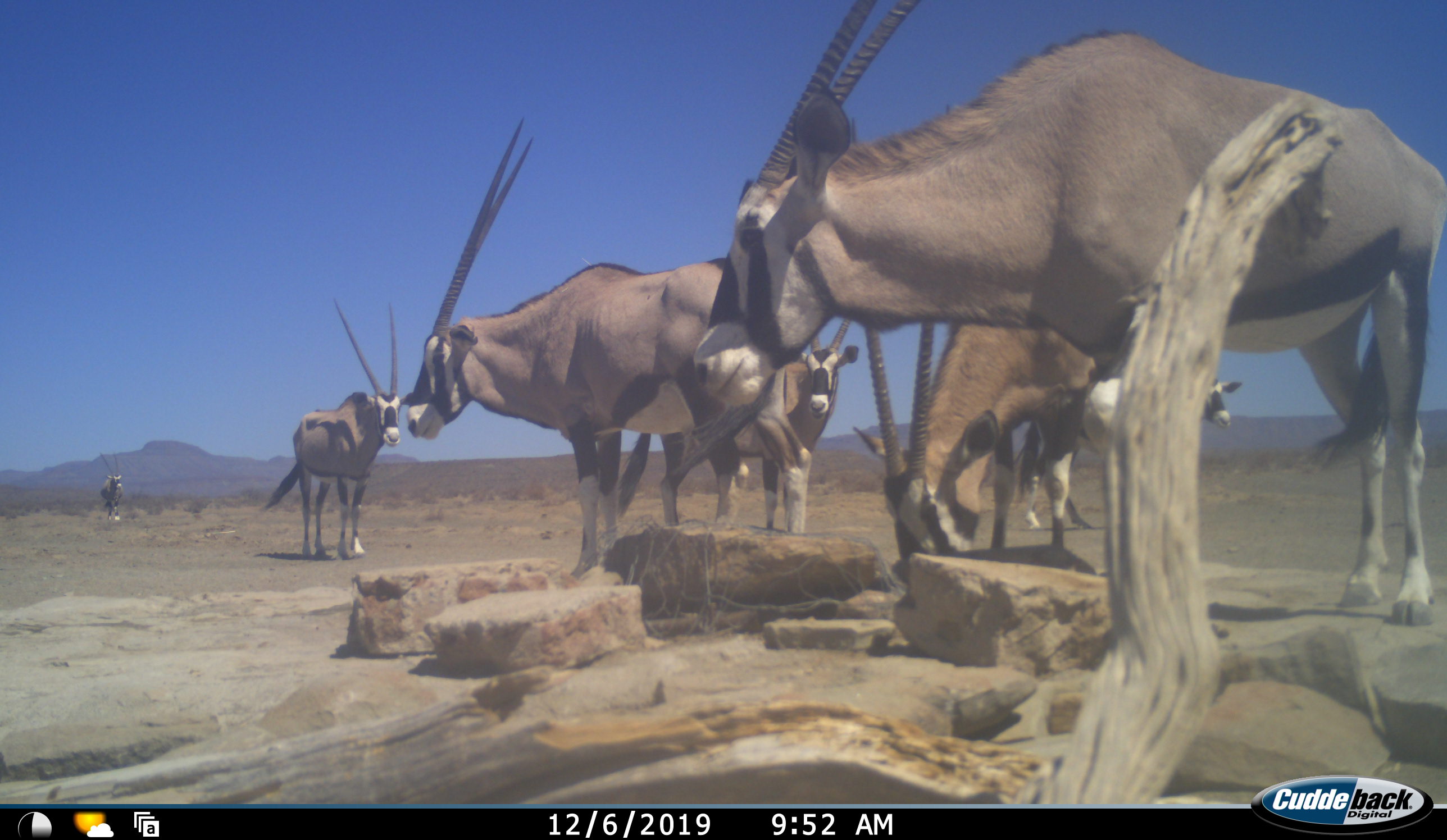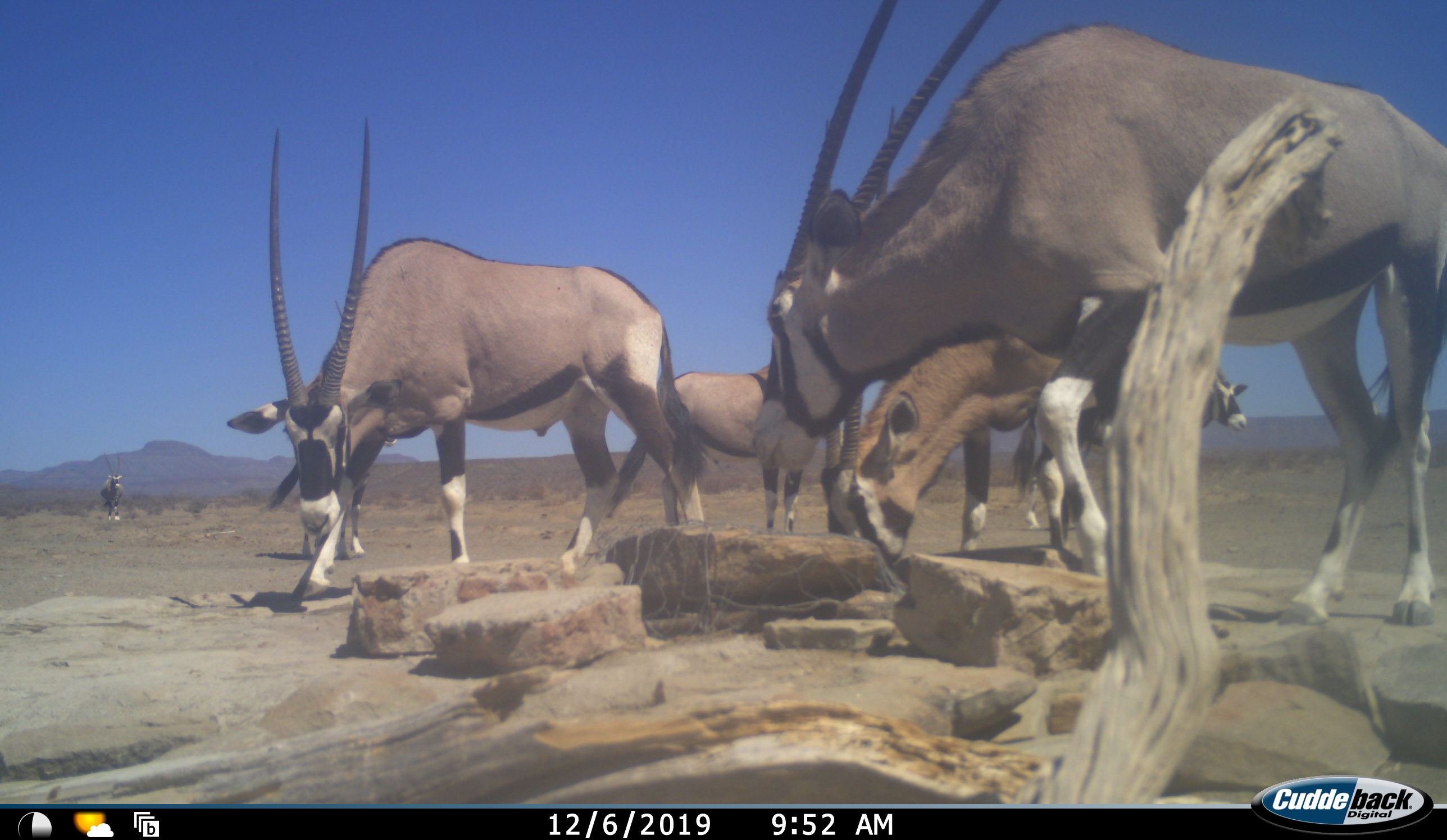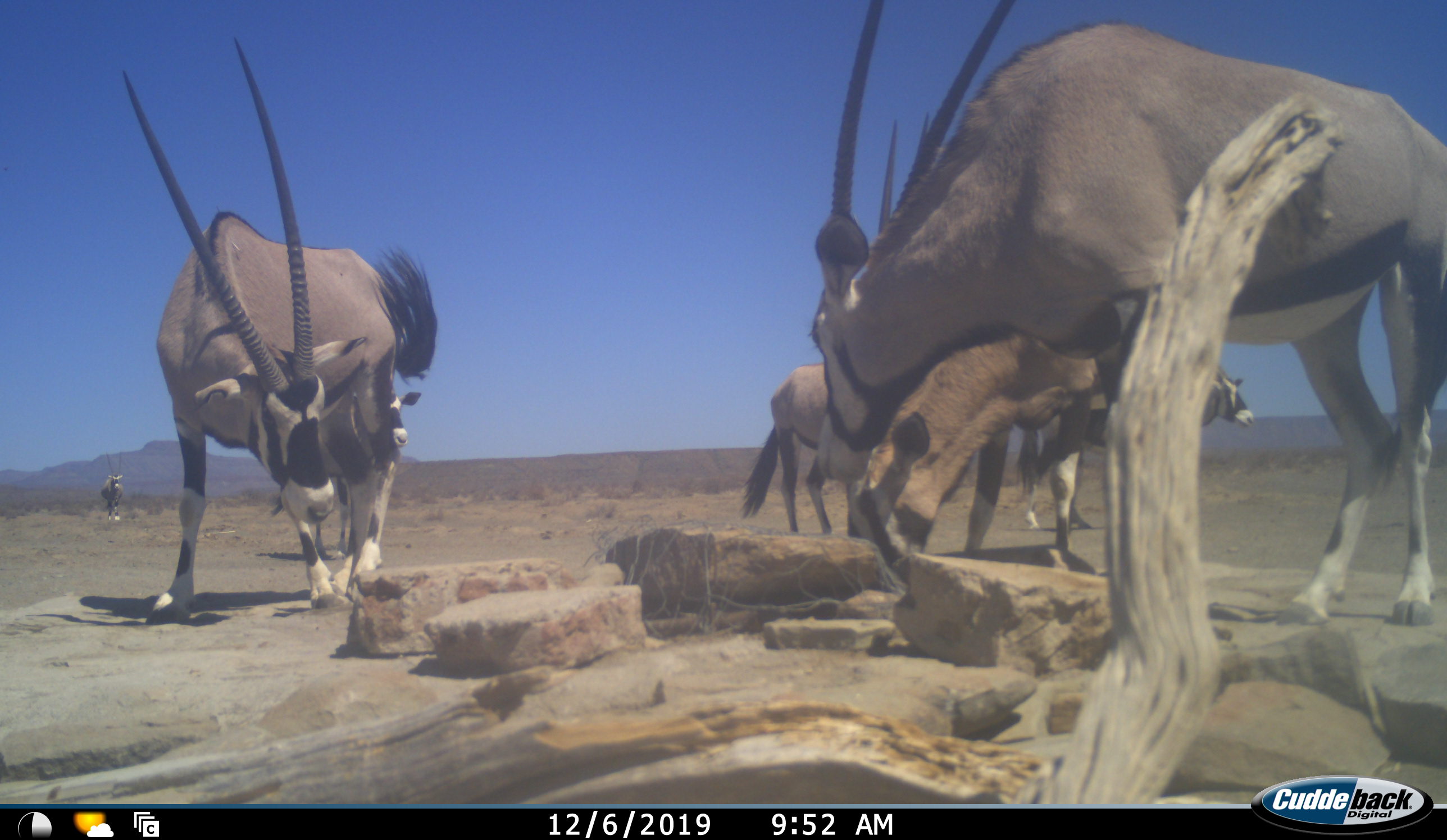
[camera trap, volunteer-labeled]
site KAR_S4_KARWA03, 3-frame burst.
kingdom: Animalia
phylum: Chordata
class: Mammalia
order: Artiodactyla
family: Bovidae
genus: Oryx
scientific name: Oryx gazella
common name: gemsbok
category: oryx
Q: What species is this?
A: Oryx (gemsbok) (Oryx gazella).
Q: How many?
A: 7.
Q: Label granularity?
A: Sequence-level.